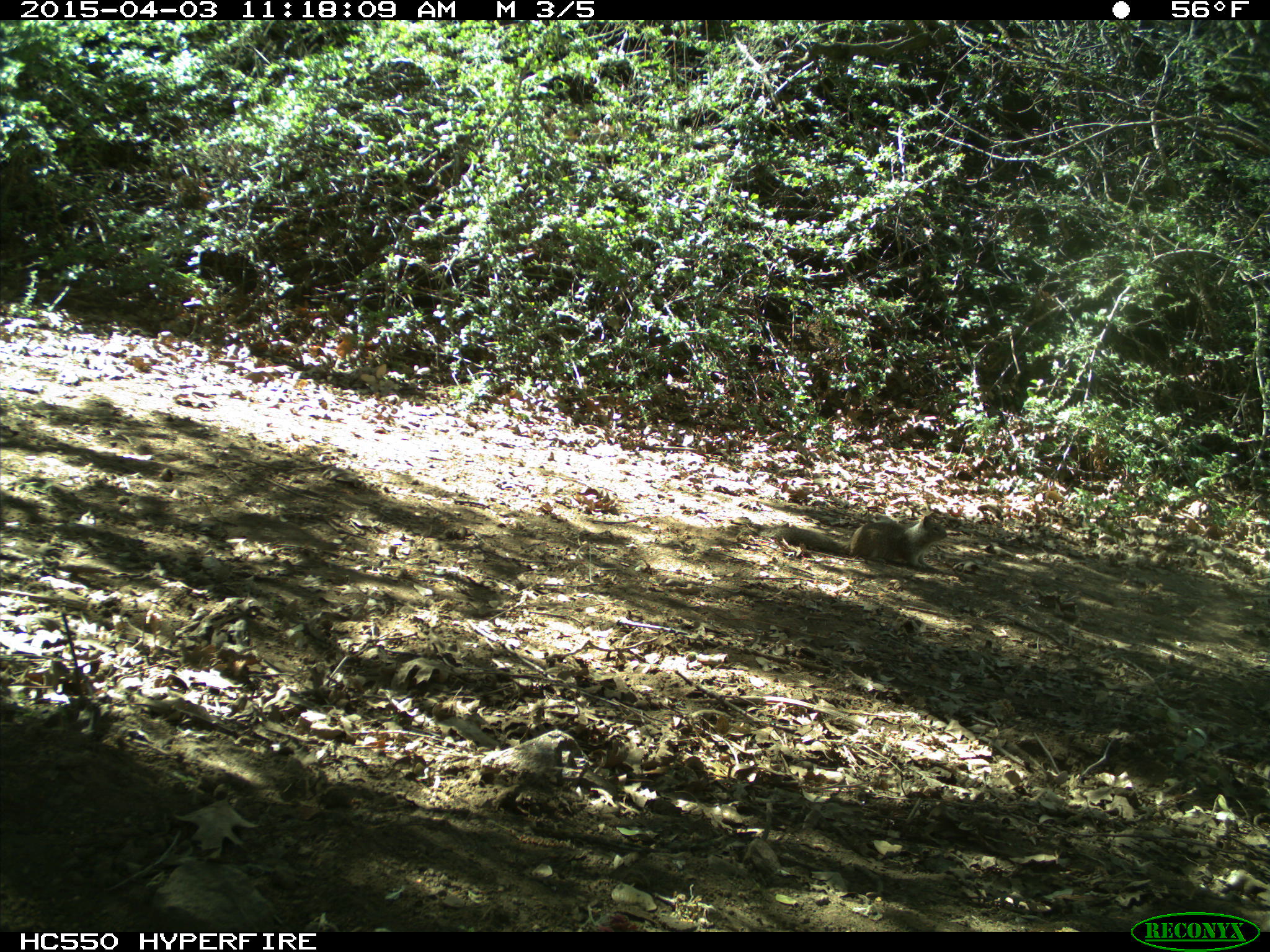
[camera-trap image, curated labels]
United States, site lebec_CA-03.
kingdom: Animalia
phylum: Chordata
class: Mammalia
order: Rodentia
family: Sciuridae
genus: Otospermophilus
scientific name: Otospermophilus beecheyi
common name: california ground squirrel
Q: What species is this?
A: Otospermophilus beecheyi (california ground squirrel).